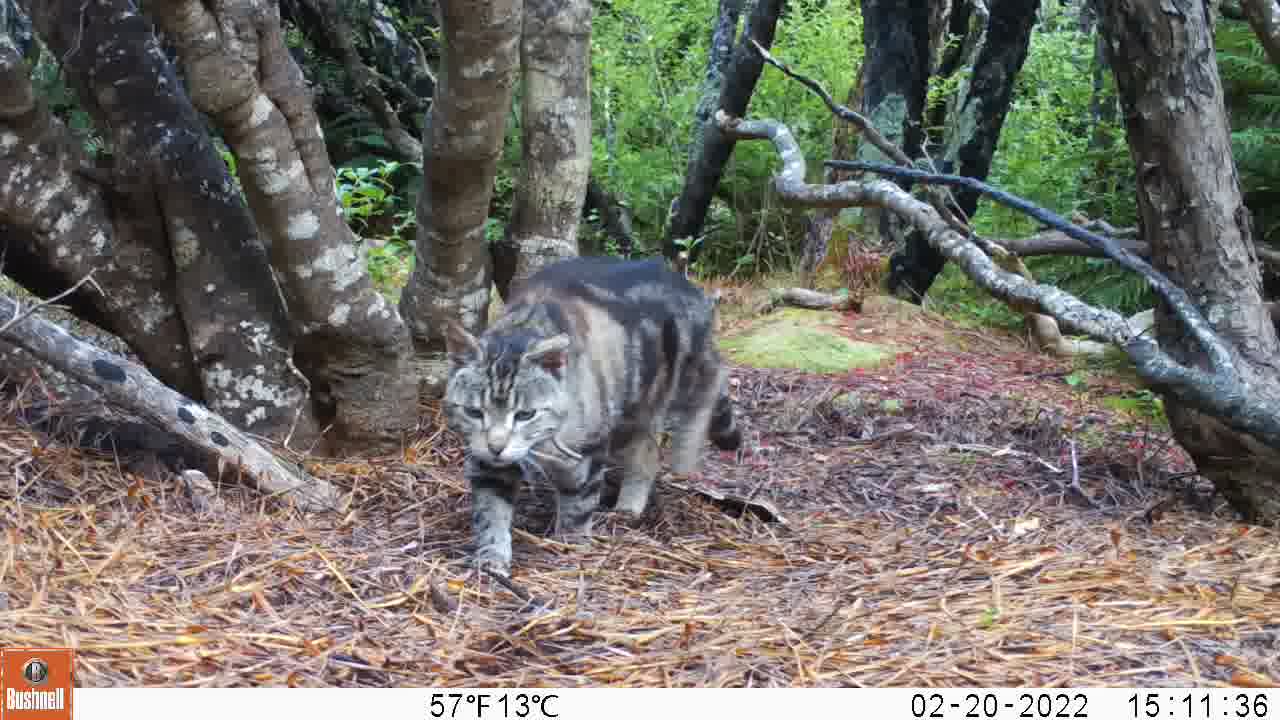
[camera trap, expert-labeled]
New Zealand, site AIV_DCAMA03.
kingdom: Animalia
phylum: Chordata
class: Mammalia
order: Carnivora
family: Felidae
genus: Felis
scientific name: Felis catus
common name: domestic cat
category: cat